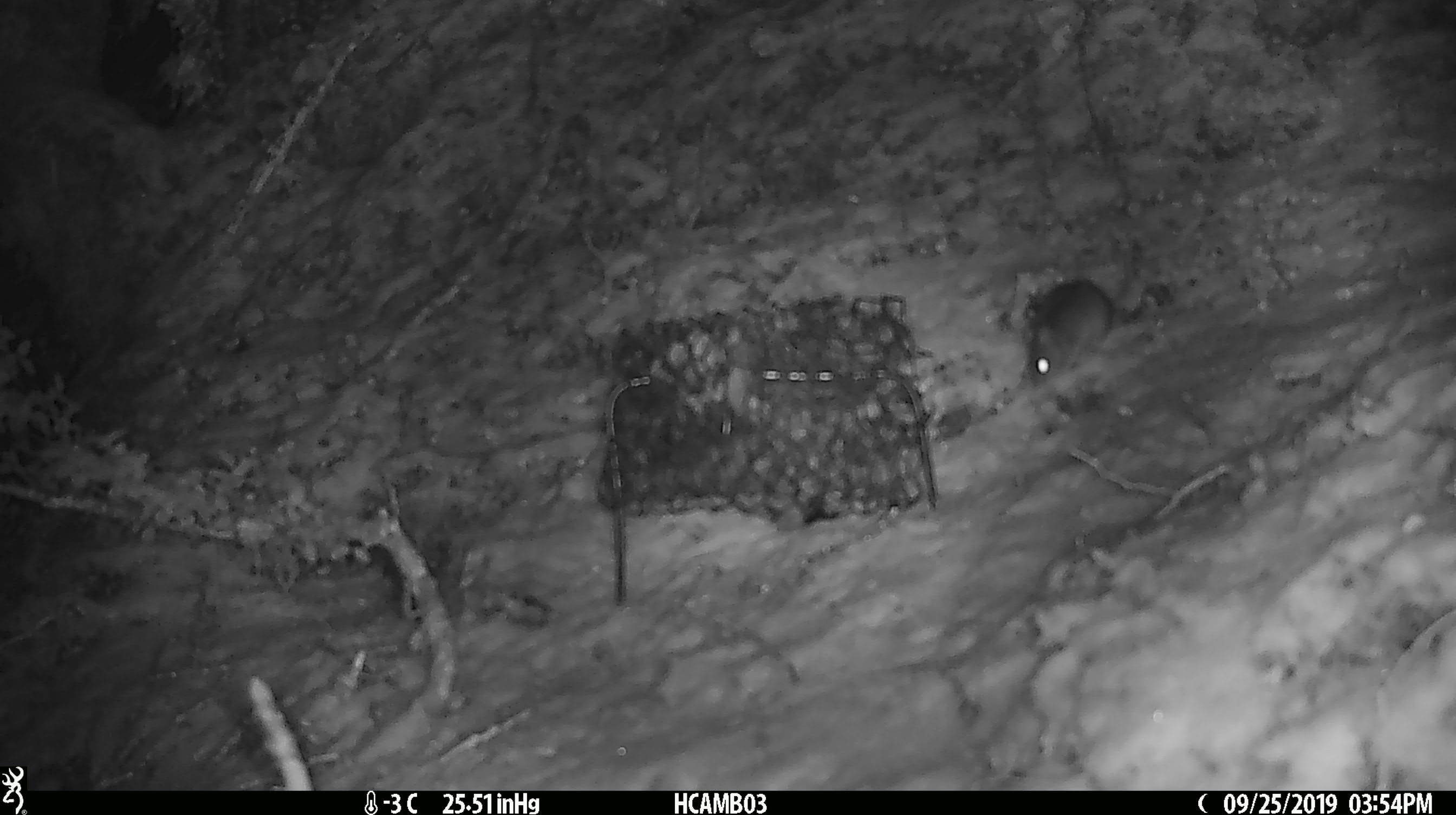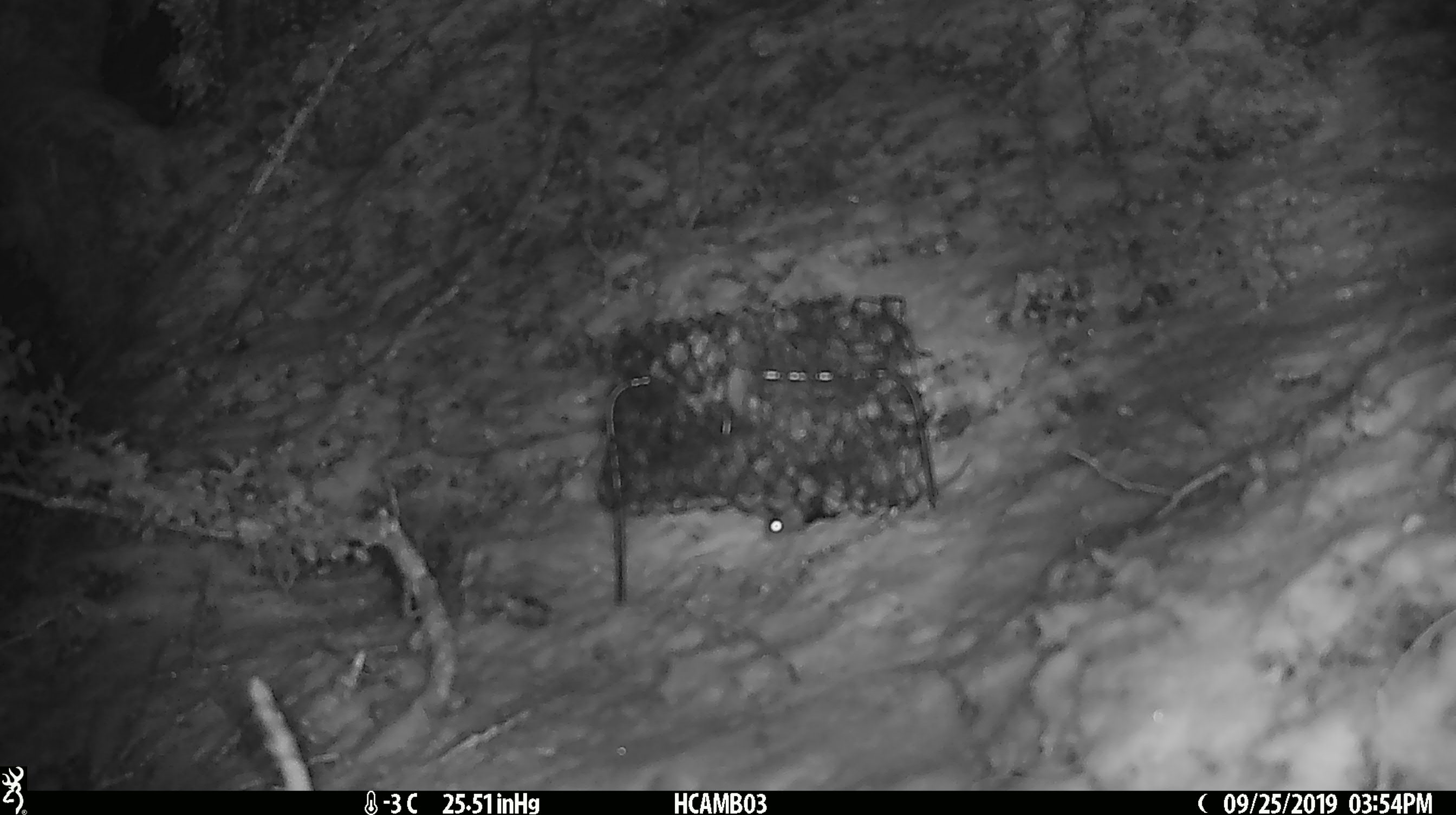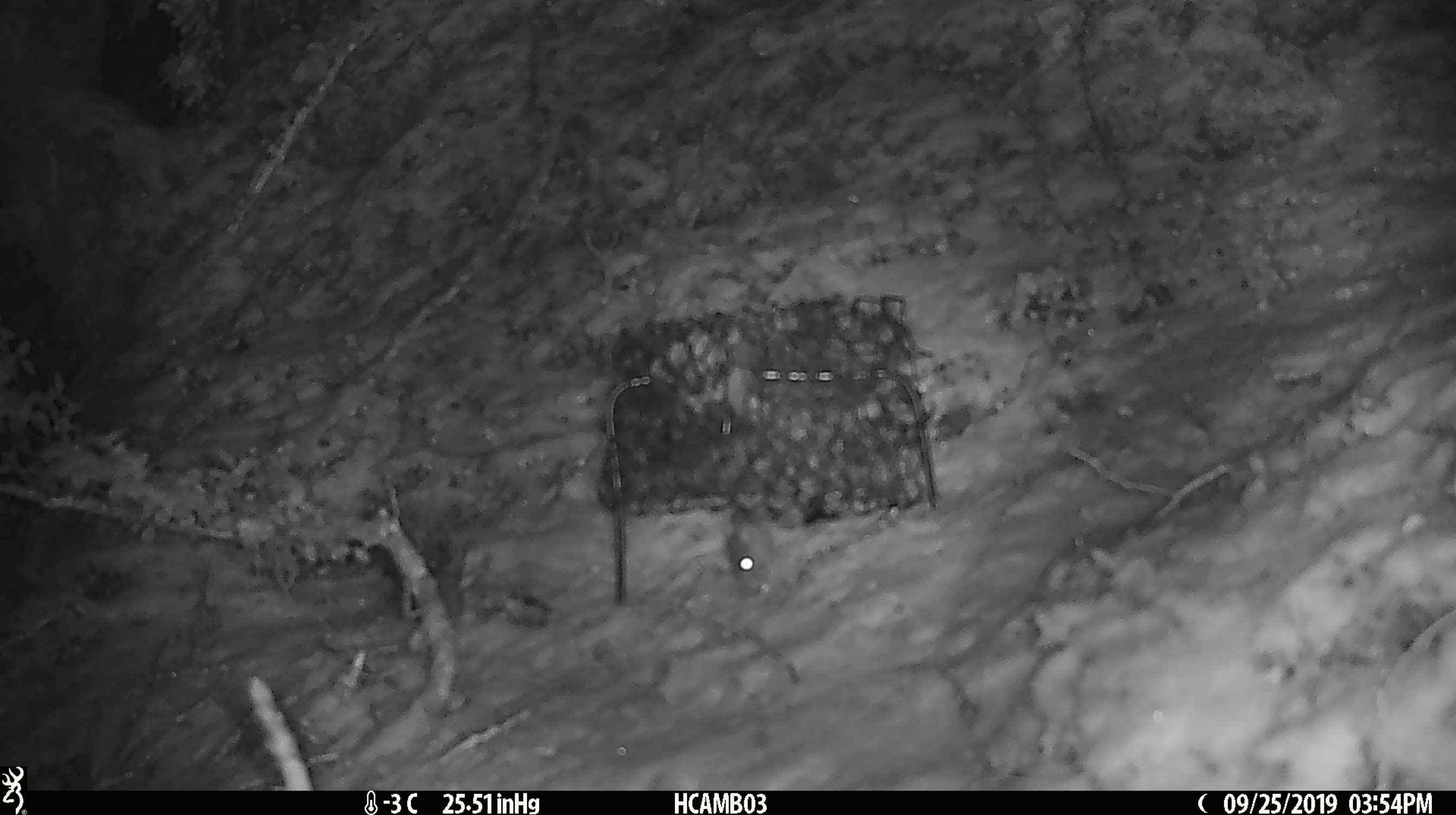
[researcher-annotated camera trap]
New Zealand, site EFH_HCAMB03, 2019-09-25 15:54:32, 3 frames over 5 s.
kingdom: Animalia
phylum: Chordata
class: Mammalia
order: Rodentia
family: Muridae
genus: Mus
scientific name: Mus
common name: mouse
Mouse (Mus).